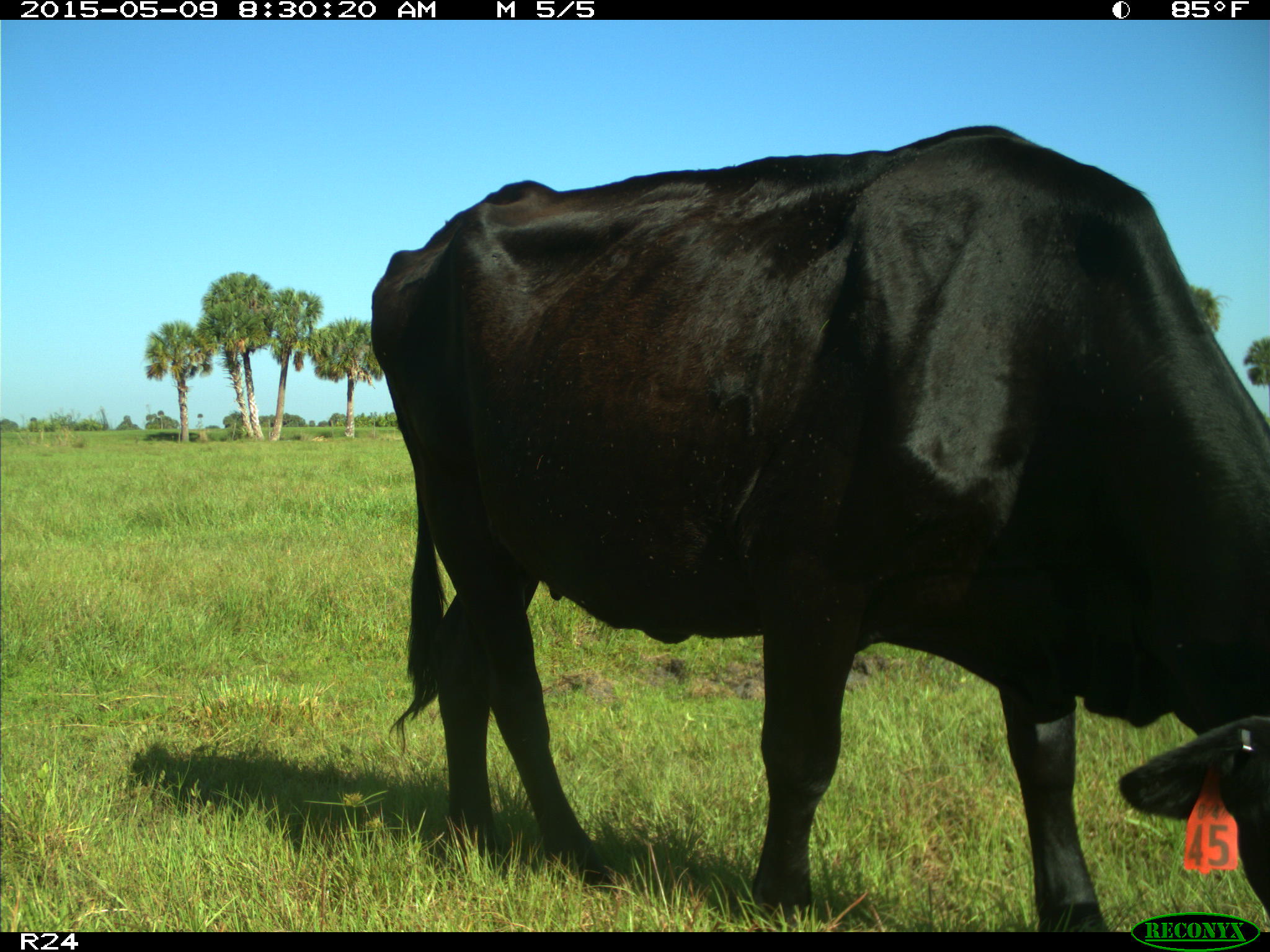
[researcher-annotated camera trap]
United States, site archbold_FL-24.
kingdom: Animalia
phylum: Chordata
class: Mammalia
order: Artiodactyla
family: Bovidae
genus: Bos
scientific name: Bos taurus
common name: domestic cow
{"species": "Bos taurus (domestic cow)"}